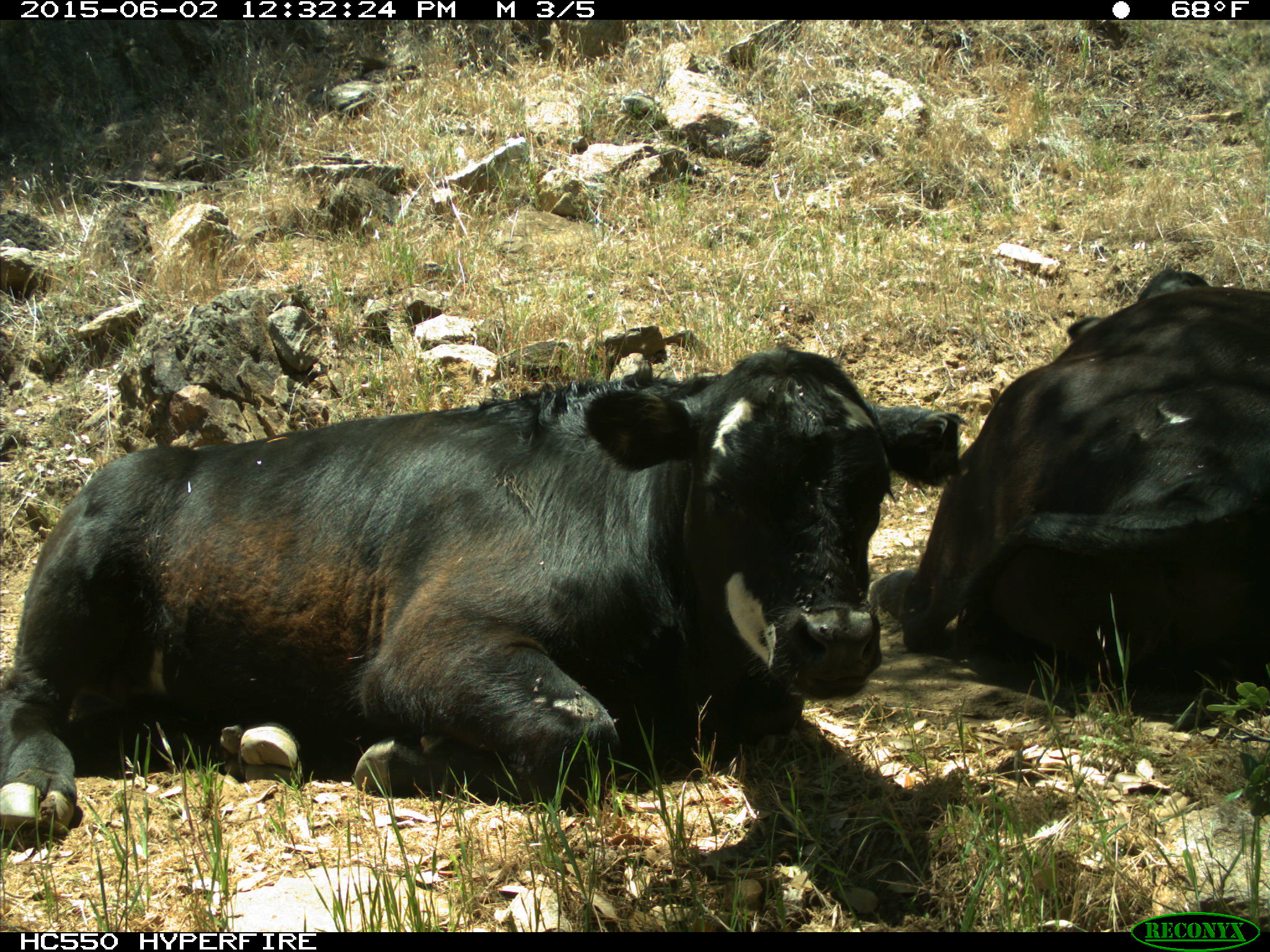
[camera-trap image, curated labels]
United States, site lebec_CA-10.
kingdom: Animalia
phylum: Chordata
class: Mammalia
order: Artiodactyla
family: Bovidae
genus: Bos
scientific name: Bos taurus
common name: domestic cow